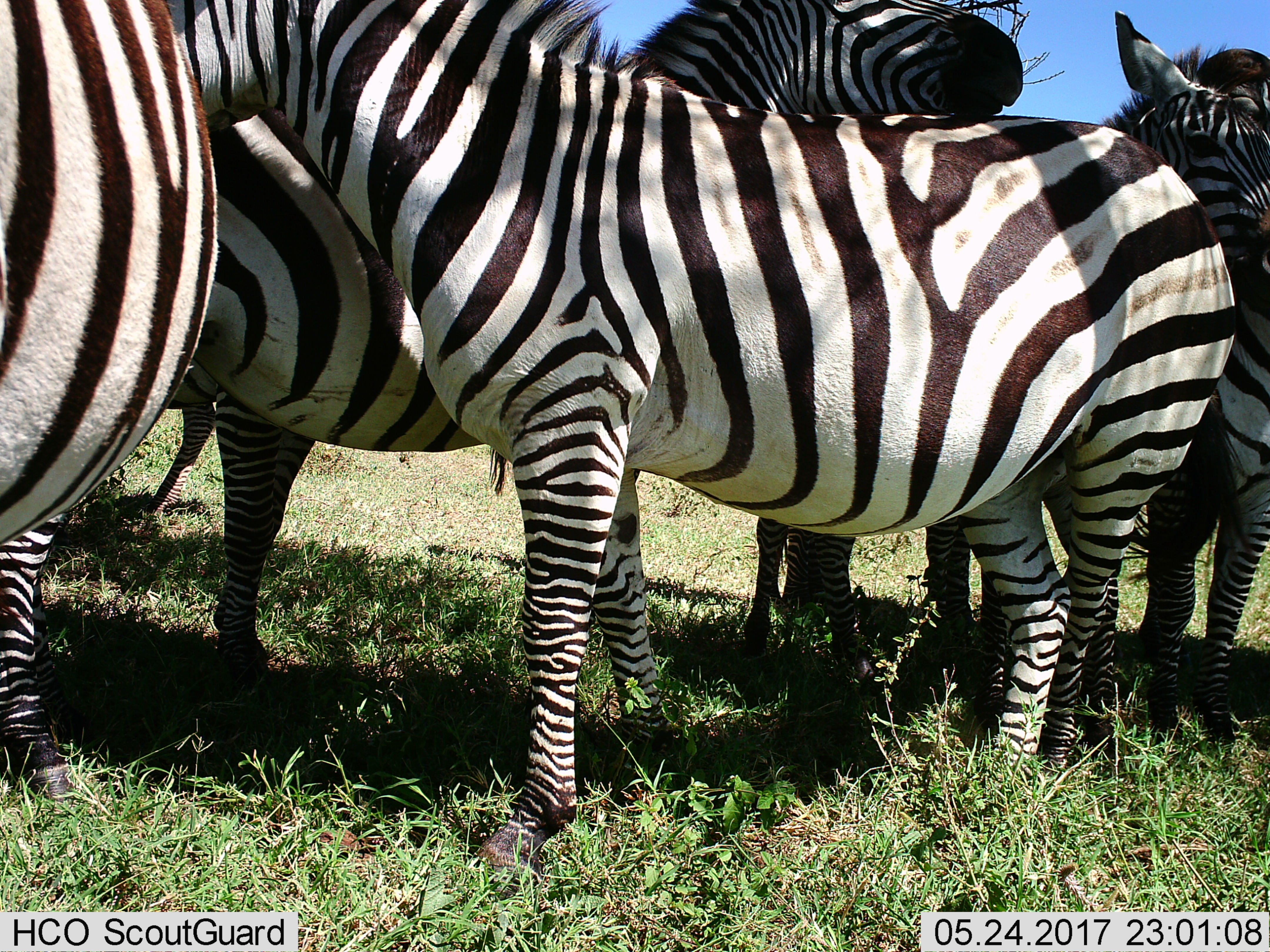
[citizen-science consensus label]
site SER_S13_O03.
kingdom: Animalia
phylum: Chordata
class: Mammalia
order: Perissodactyla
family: Equidae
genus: Equus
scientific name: Equus quagga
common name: plains zebra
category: zebraplains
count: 6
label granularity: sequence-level